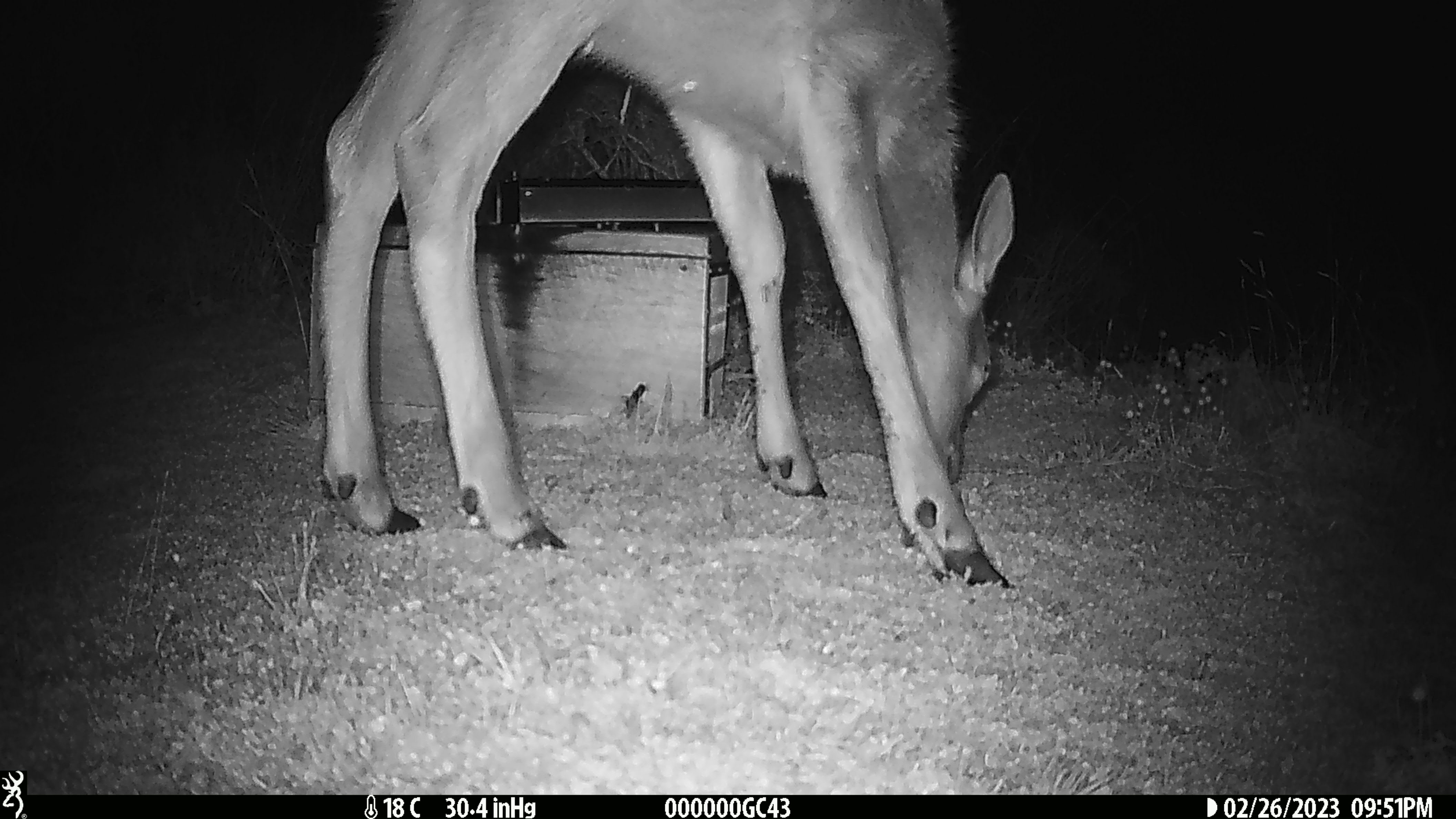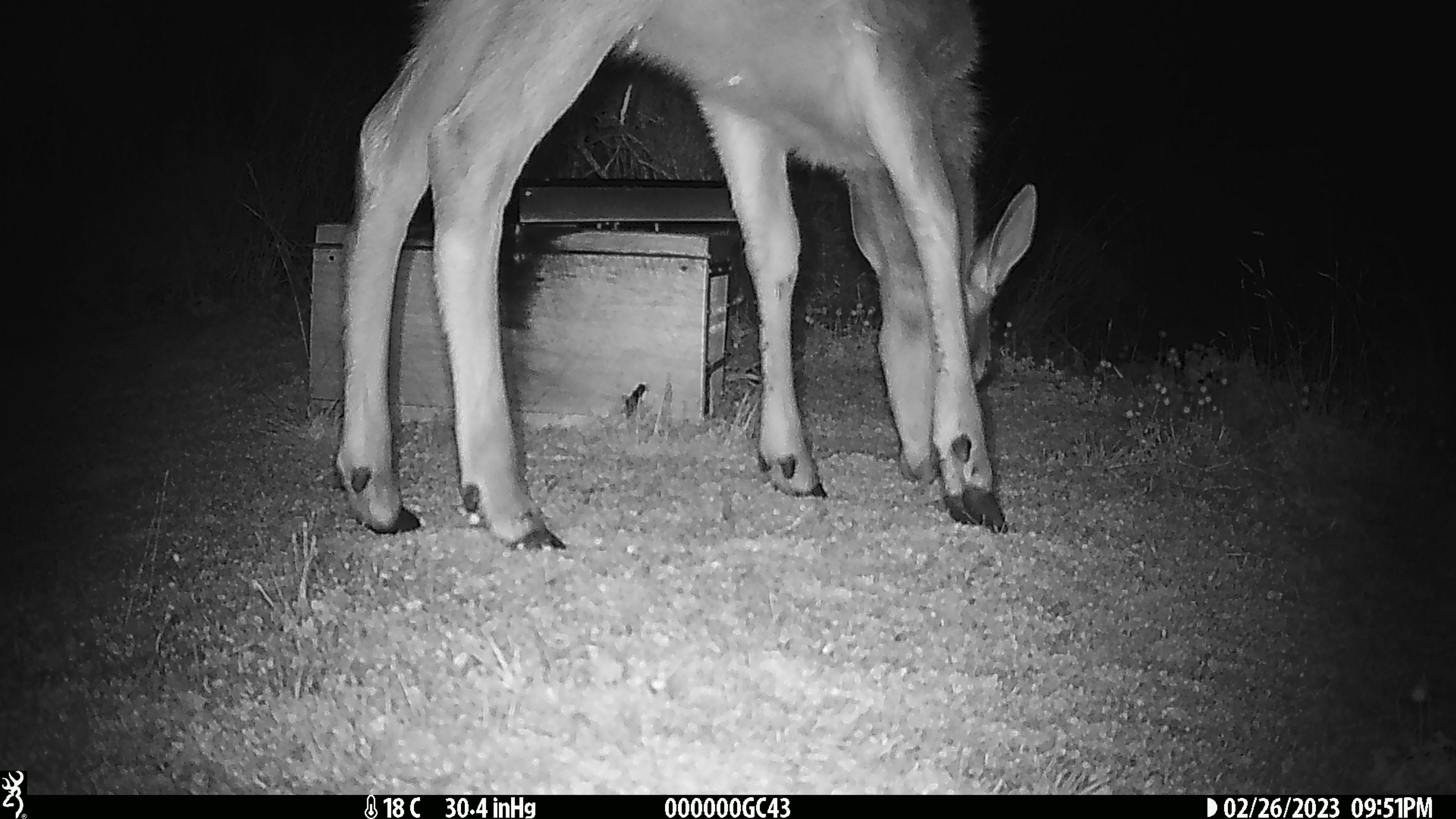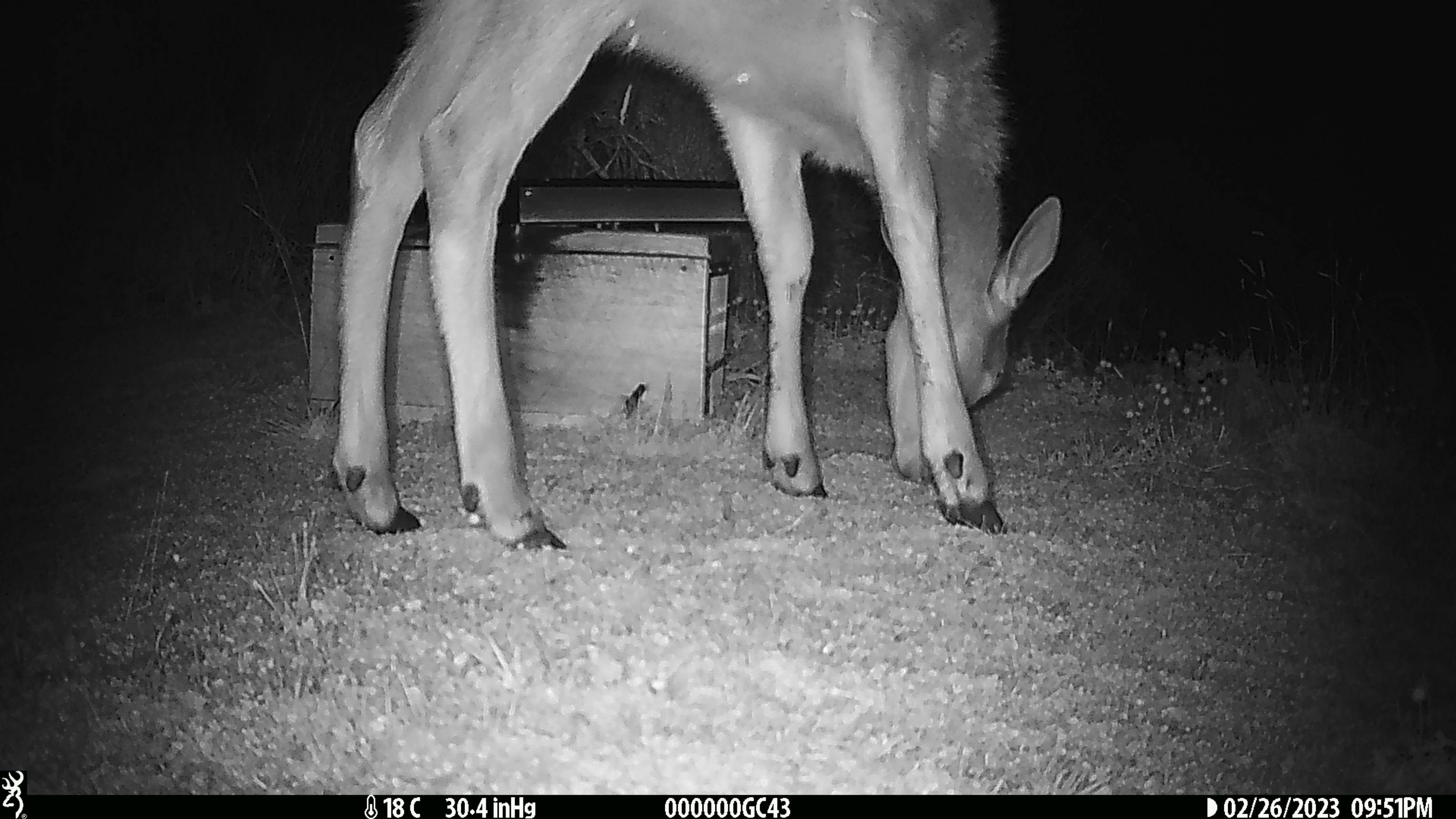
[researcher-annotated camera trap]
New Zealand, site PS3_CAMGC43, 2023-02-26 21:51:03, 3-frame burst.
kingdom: Animalia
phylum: Chordata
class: Mammalia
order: Artiodactyla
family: Cervidae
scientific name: Cervidae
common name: deer